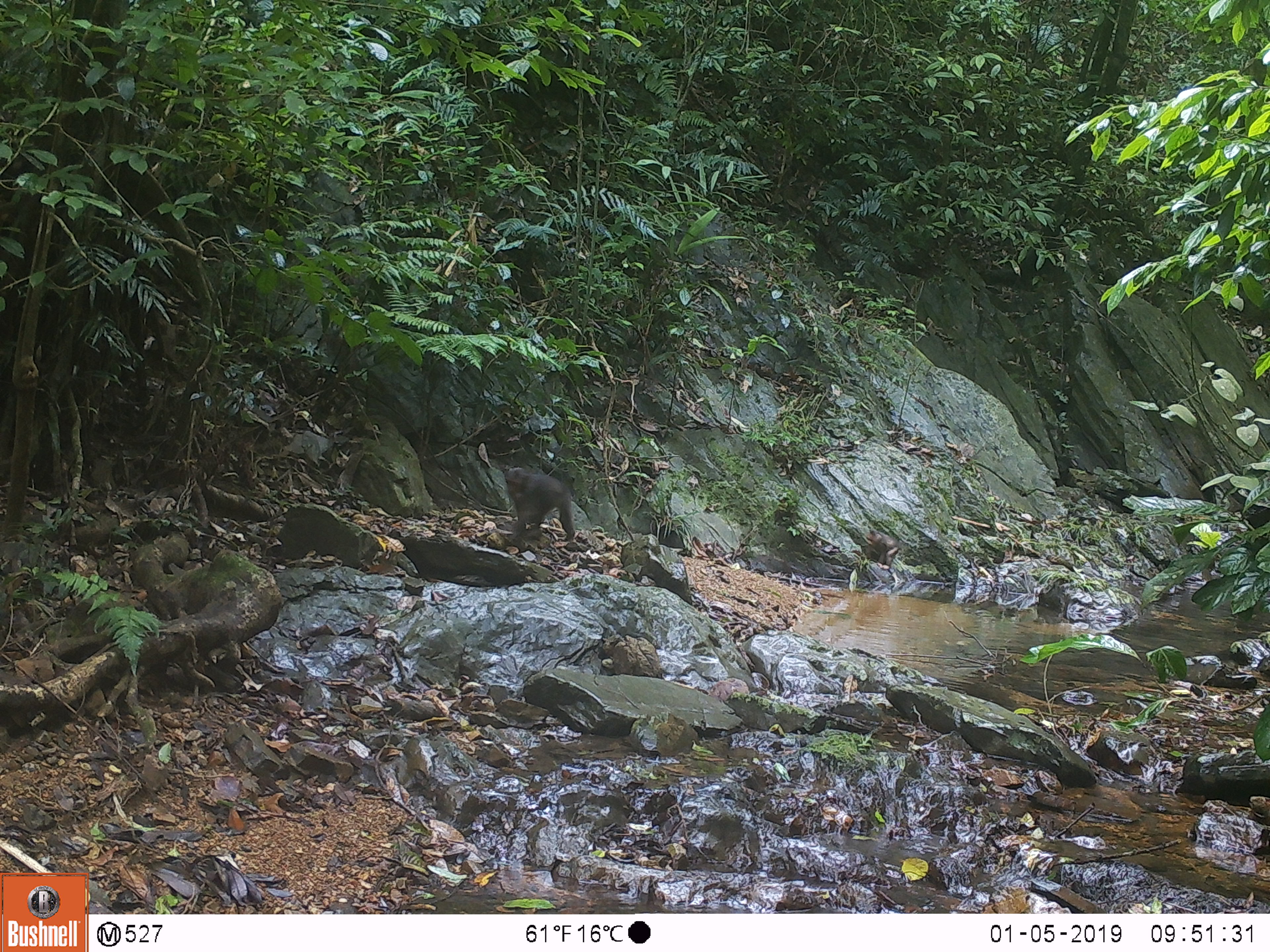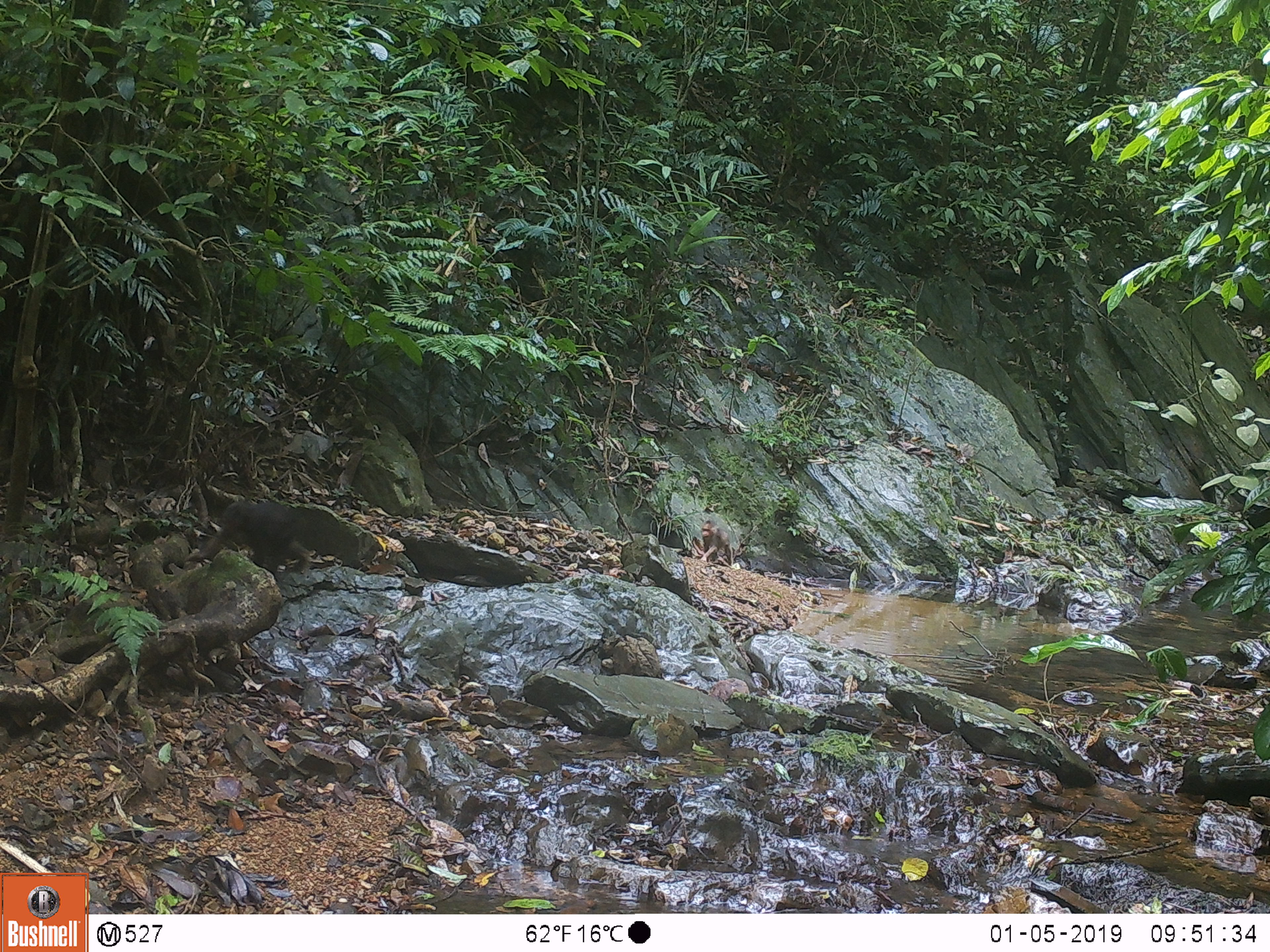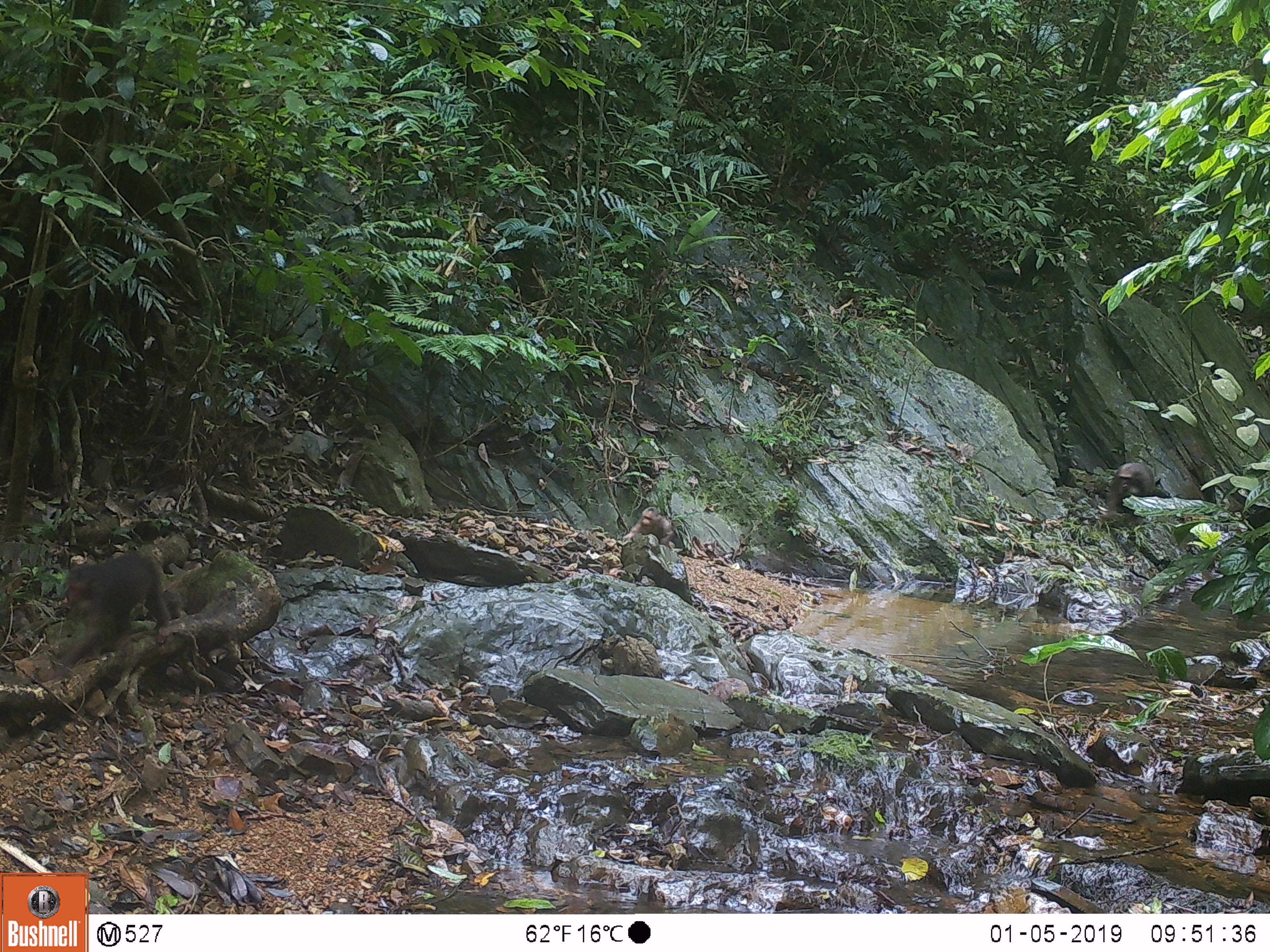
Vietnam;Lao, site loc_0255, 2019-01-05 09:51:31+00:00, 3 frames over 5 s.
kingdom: Animalia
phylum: Chordata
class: Mammalia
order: Primates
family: Cercopithecidae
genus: Macaca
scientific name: Macaca arctoides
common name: stump-tailed macaque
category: stump tailed macaque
Stump tailed macaque (stump-tailed macaque) (Macaca arctoides). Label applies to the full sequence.